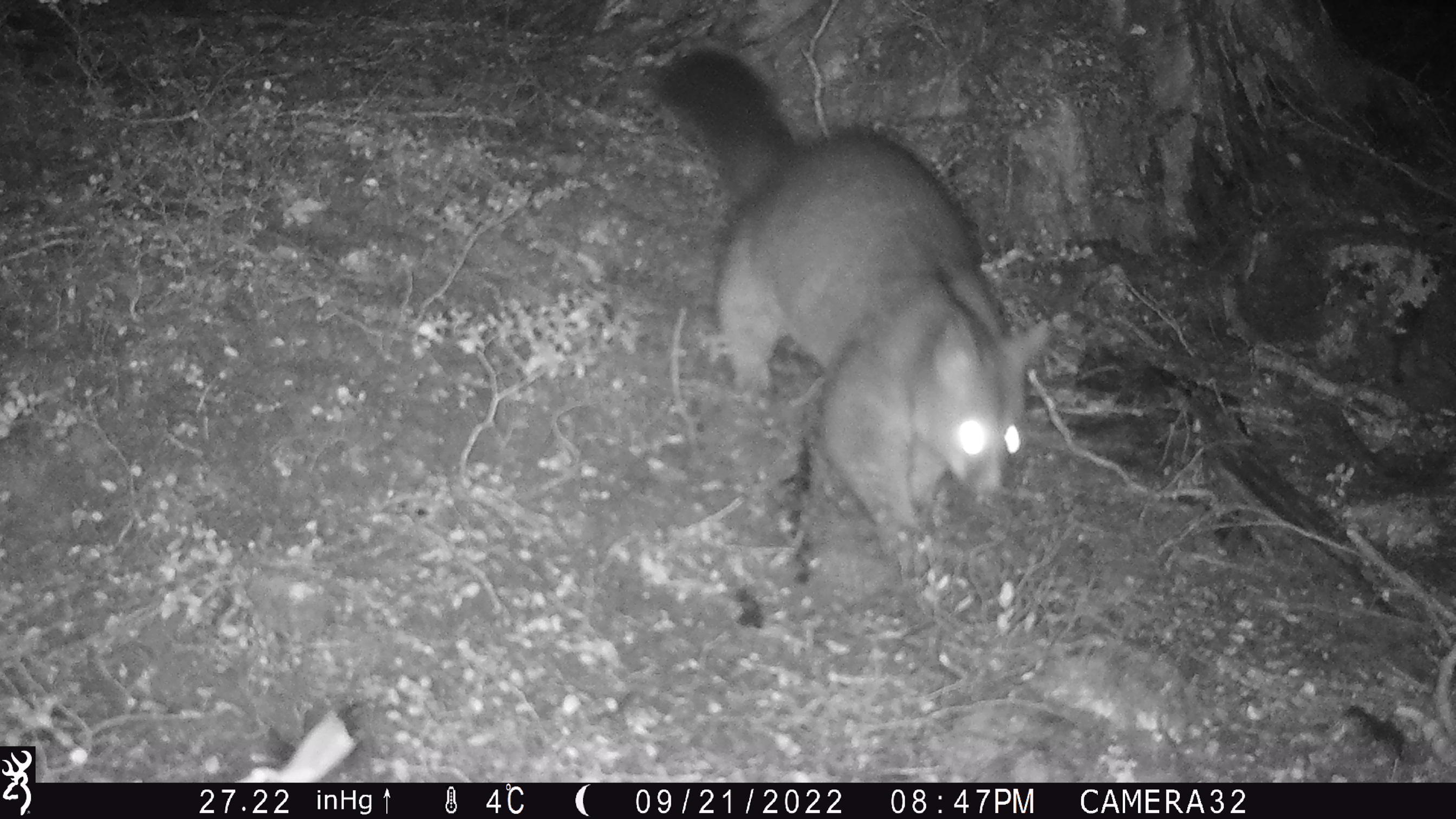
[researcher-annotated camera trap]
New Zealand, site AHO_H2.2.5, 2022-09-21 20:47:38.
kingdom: Animalia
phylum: Chordata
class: Mammalia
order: Diprotodontia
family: Phalangeridae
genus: Trichosurus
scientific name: Trichosurus vulpecula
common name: common brushtail possum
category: possum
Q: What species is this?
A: Possum (common brushtail possum) (Trichosurus vulpecula).